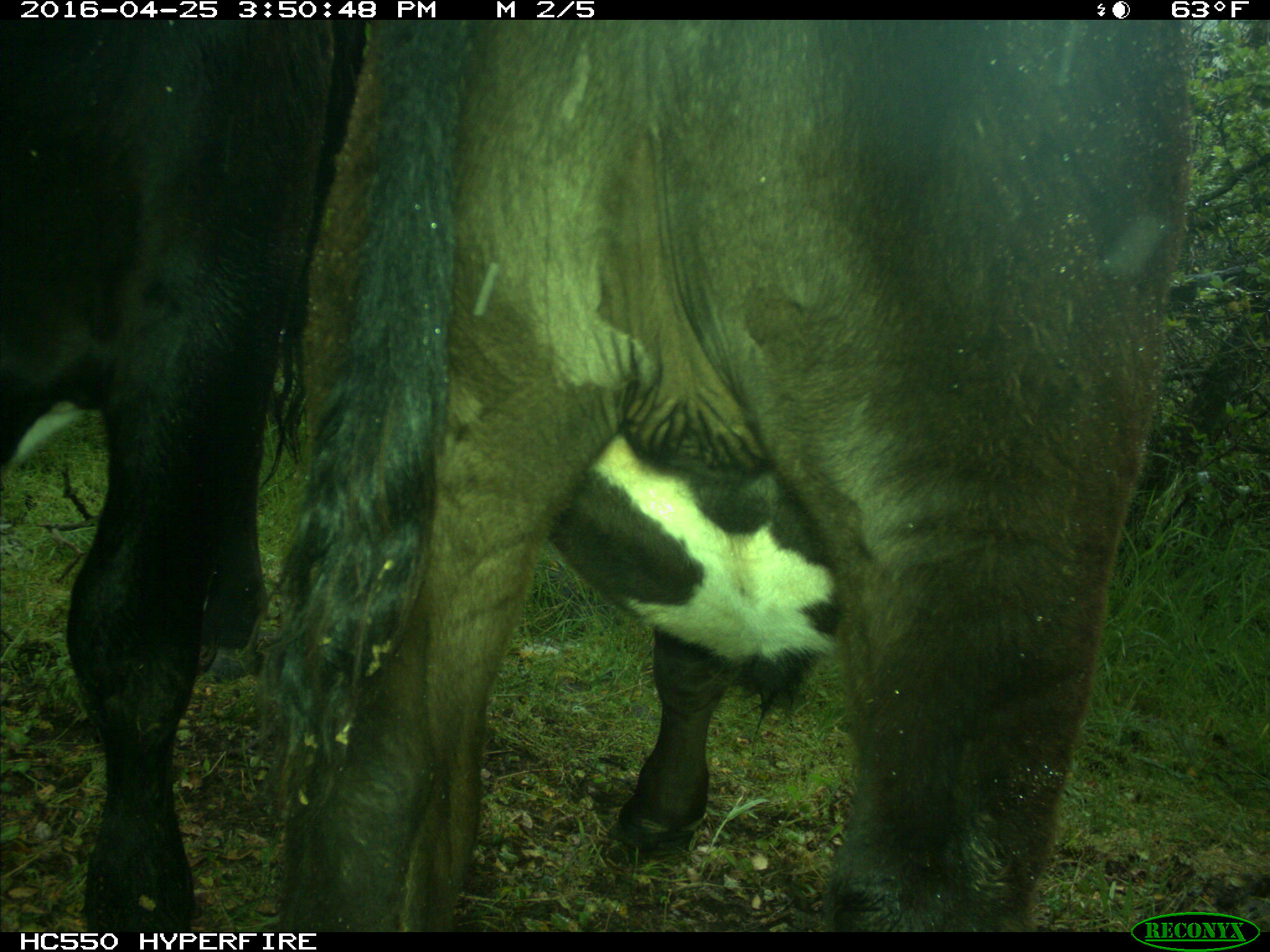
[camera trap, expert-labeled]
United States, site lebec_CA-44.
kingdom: Animalia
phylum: Chordata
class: Mammalia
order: Artiodactyla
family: Bovidae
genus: Bos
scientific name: Bos taurus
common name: domestic cow